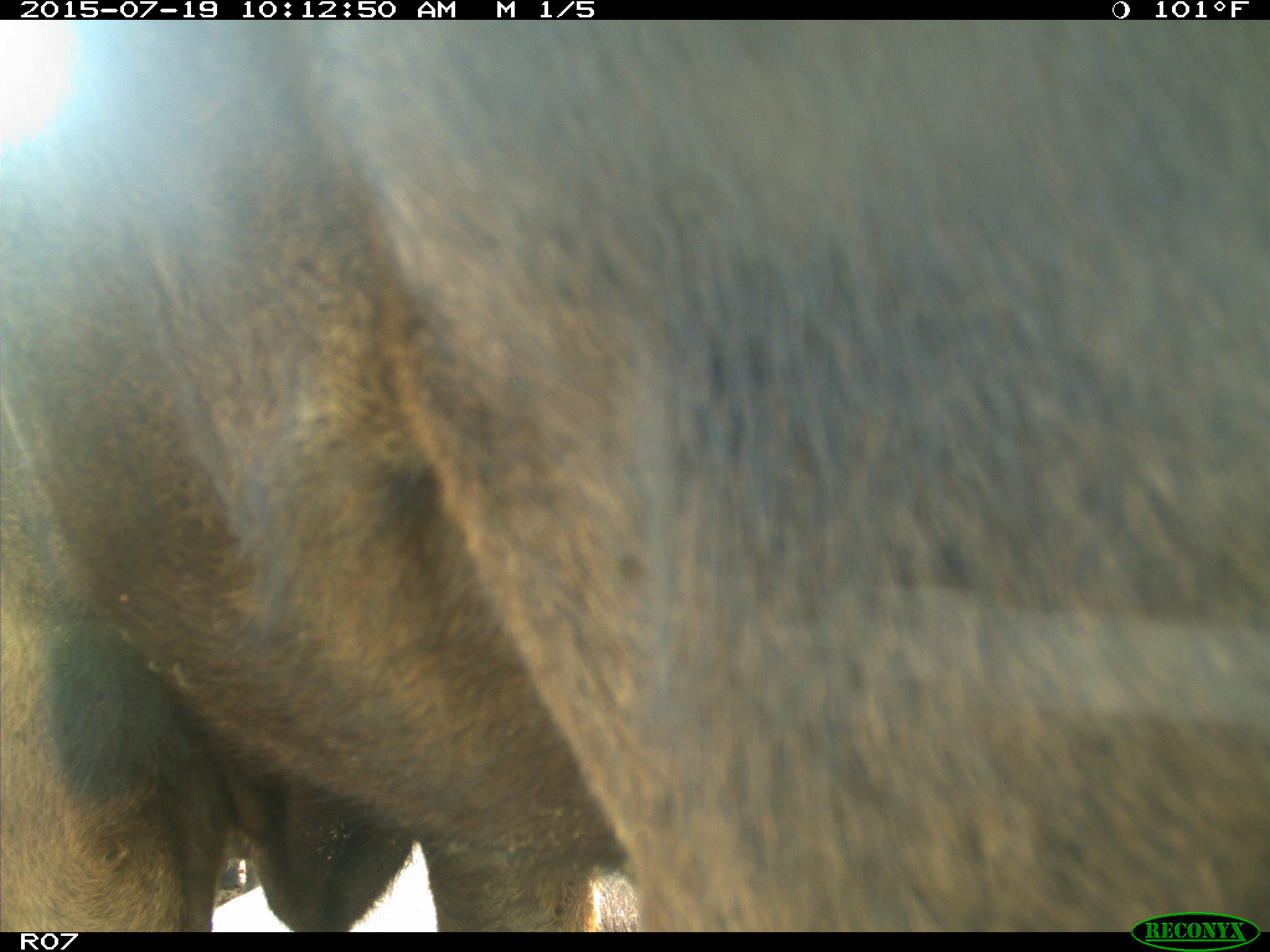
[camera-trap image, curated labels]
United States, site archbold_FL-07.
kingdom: Animalia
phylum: Chordata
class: Mammalia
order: Artiodactyla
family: Bovidae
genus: Bos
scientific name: Bos taurus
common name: domestic cow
Bos taurus (domestic cow).